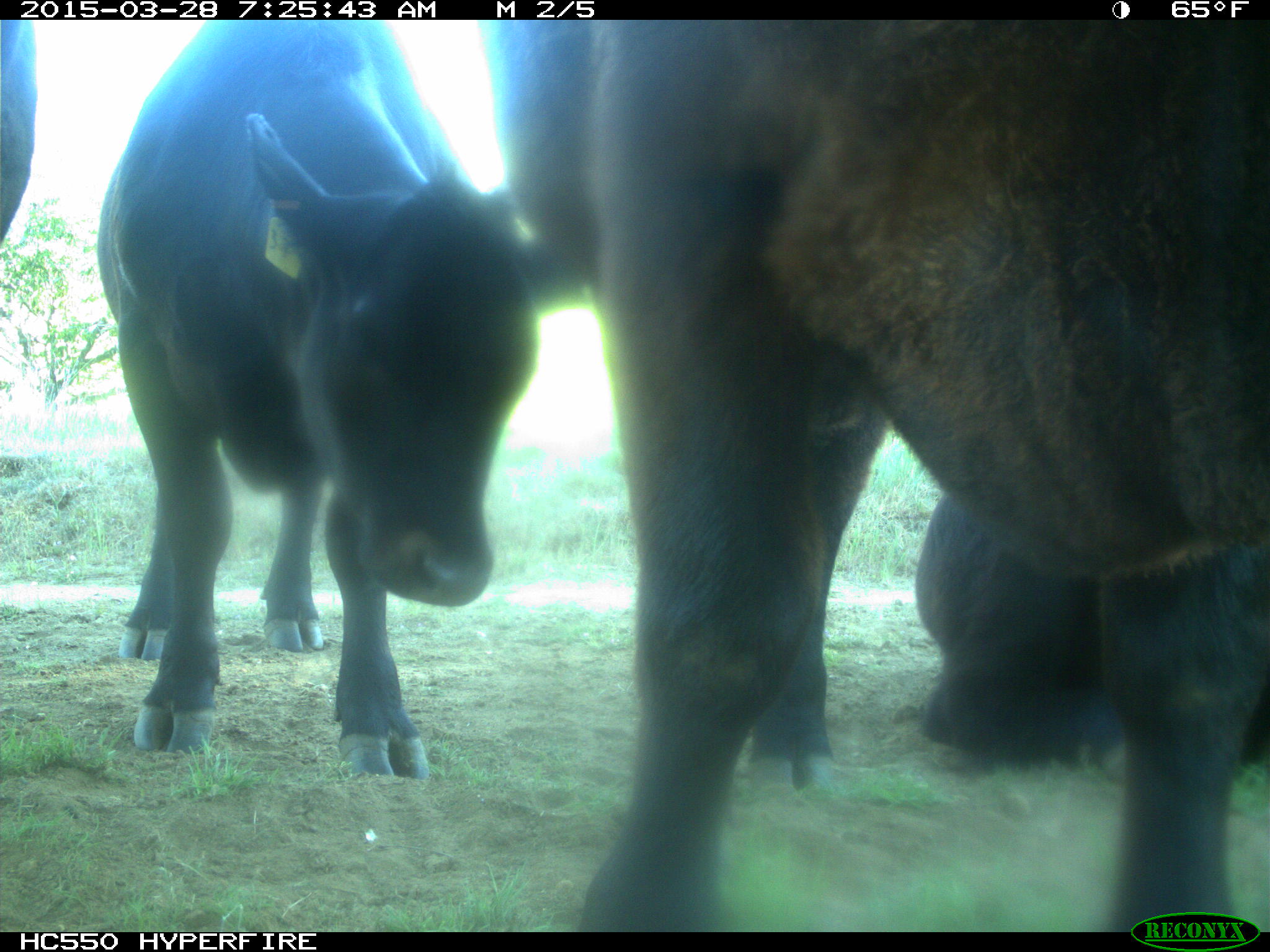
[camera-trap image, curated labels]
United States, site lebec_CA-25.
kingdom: Animalia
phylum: Chordata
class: Mammalia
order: Artiodactyla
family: Bovidae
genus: Bos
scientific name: Bos taurus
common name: domestic cow